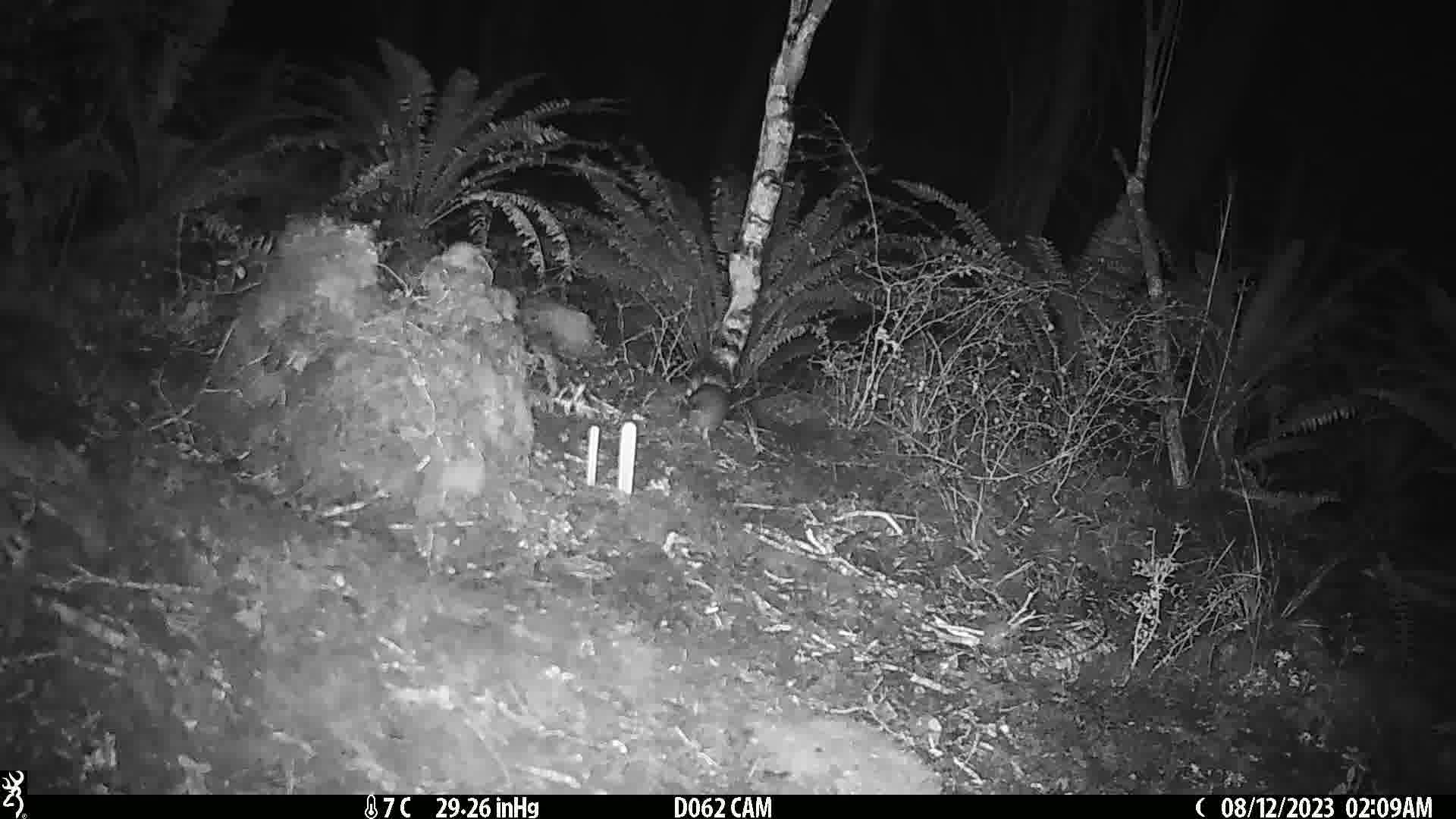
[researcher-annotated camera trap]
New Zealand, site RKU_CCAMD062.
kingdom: Animalia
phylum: Chordata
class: Mammalia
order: Rodentia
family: Muridae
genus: Rattus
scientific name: Rattus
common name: rat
Rat (Rattus).